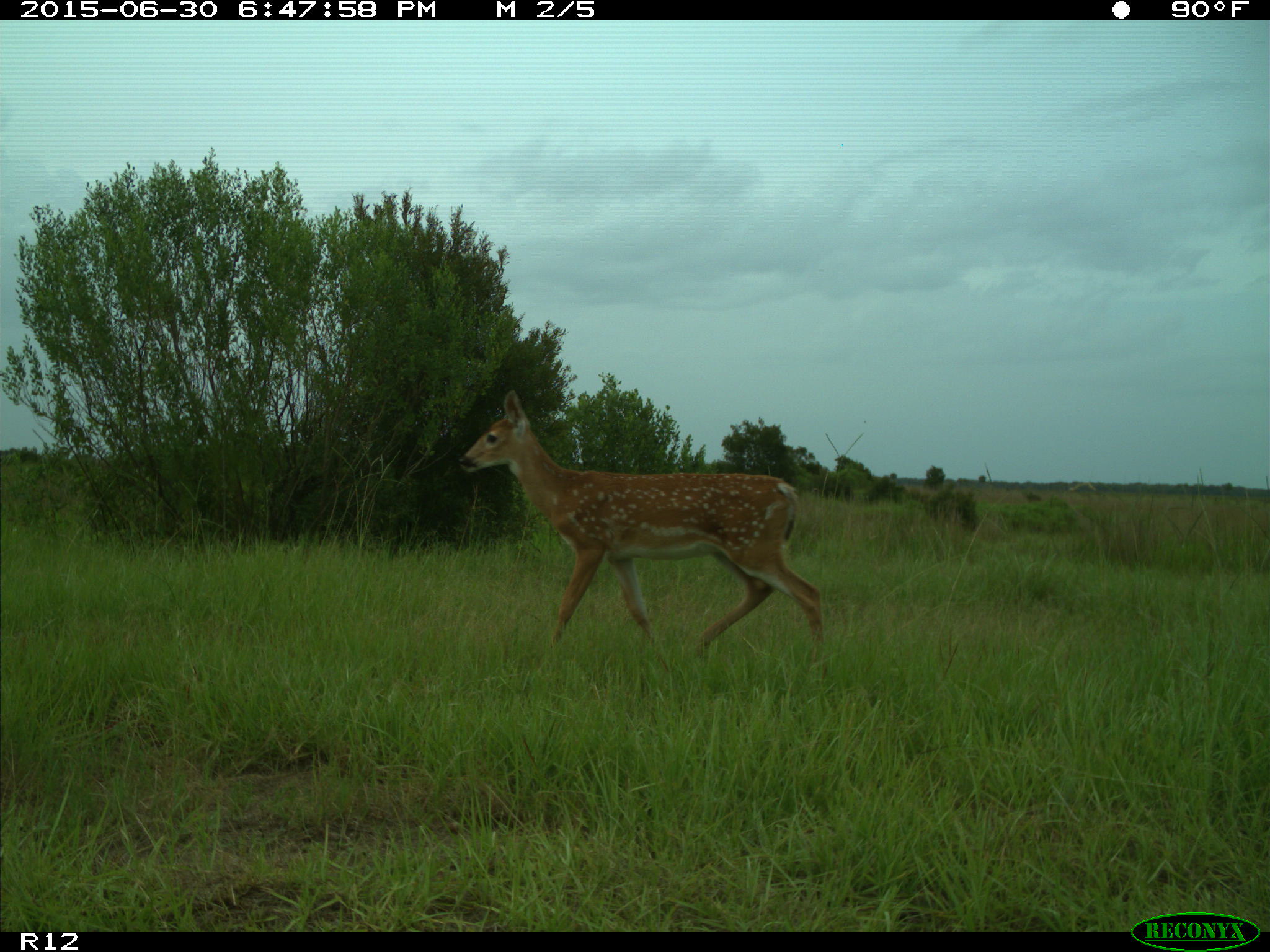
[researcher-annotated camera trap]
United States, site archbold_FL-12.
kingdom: Animalia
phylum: Chordata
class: Mammalia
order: Artiodactyla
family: Cervidae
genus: Odocoileus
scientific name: Odocoileus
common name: deer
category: unidentified deer